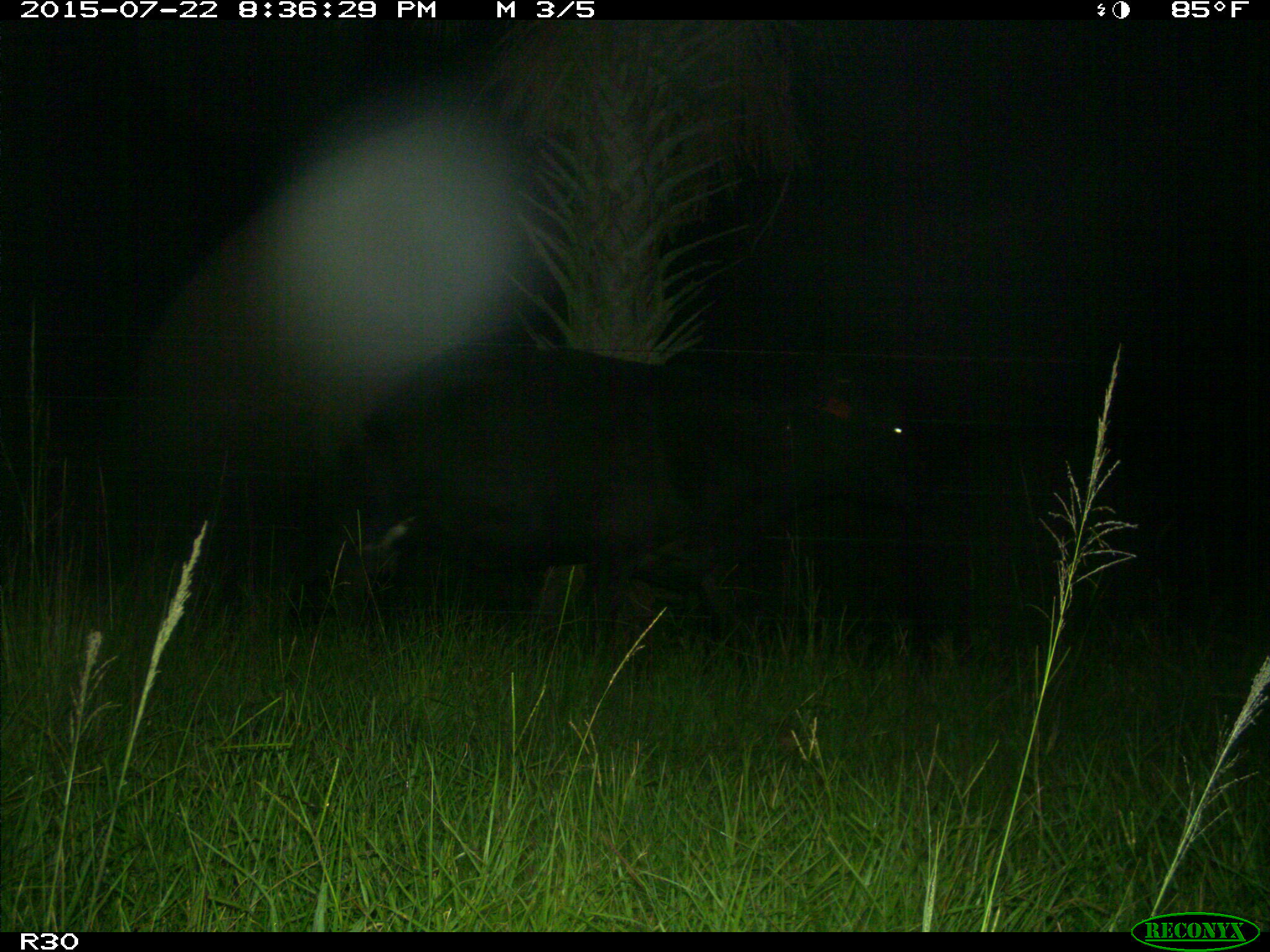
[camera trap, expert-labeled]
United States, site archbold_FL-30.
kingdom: Animalia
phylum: Chordata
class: Mammalia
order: Artiodactyla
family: Bovidae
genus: Bos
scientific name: Bos taurus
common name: domestic cow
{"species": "Bos taurus (domestic cow)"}